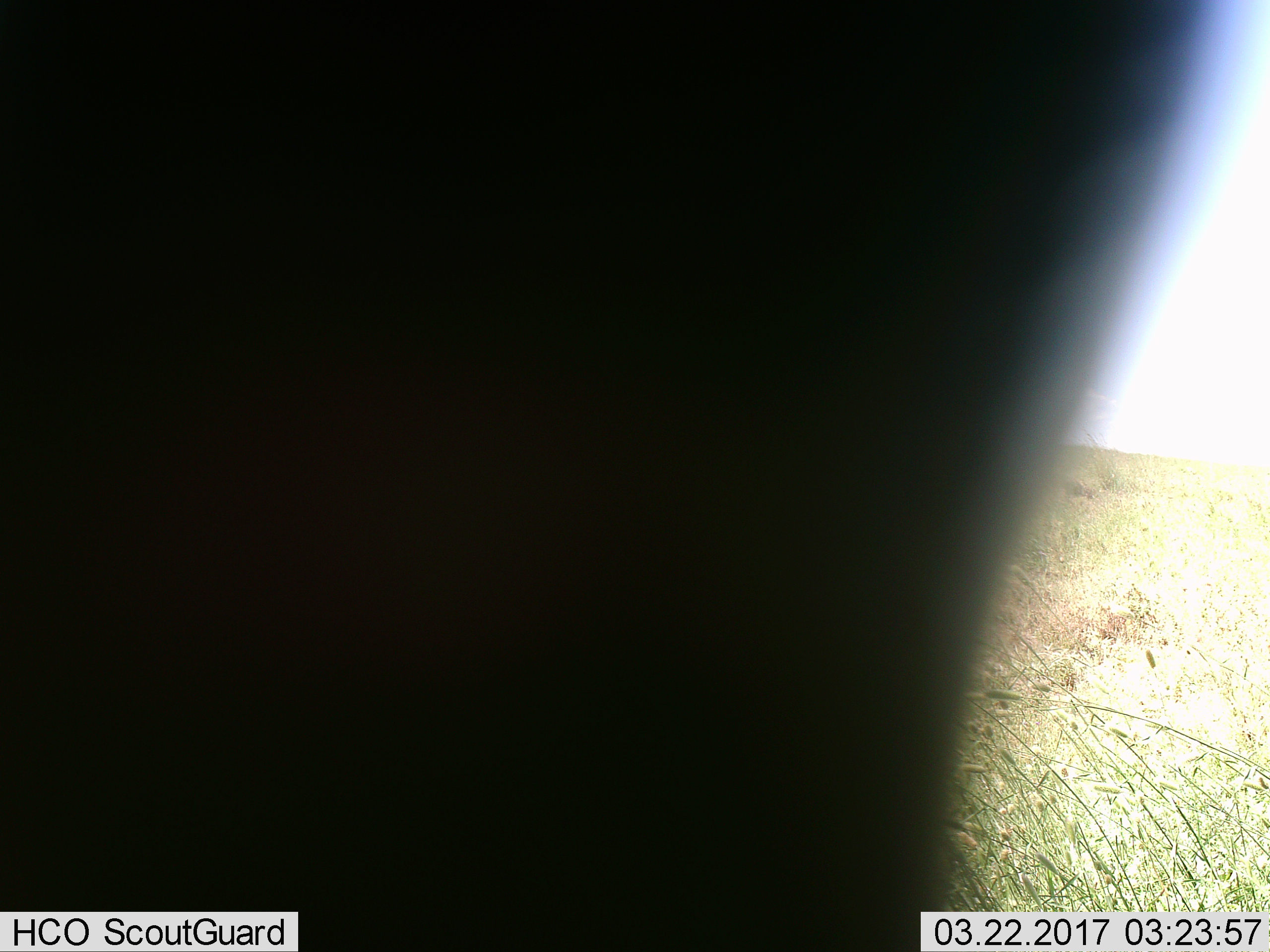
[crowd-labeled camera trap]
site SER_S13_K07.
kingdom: Animalia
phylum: Chordata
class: Mammalia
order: Artiodactyla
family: Bovidae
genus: Connochaetes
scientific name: Connochaetes taurinus taurinus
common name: blue wildebeest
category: wildebeestblue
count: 1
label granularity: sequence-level